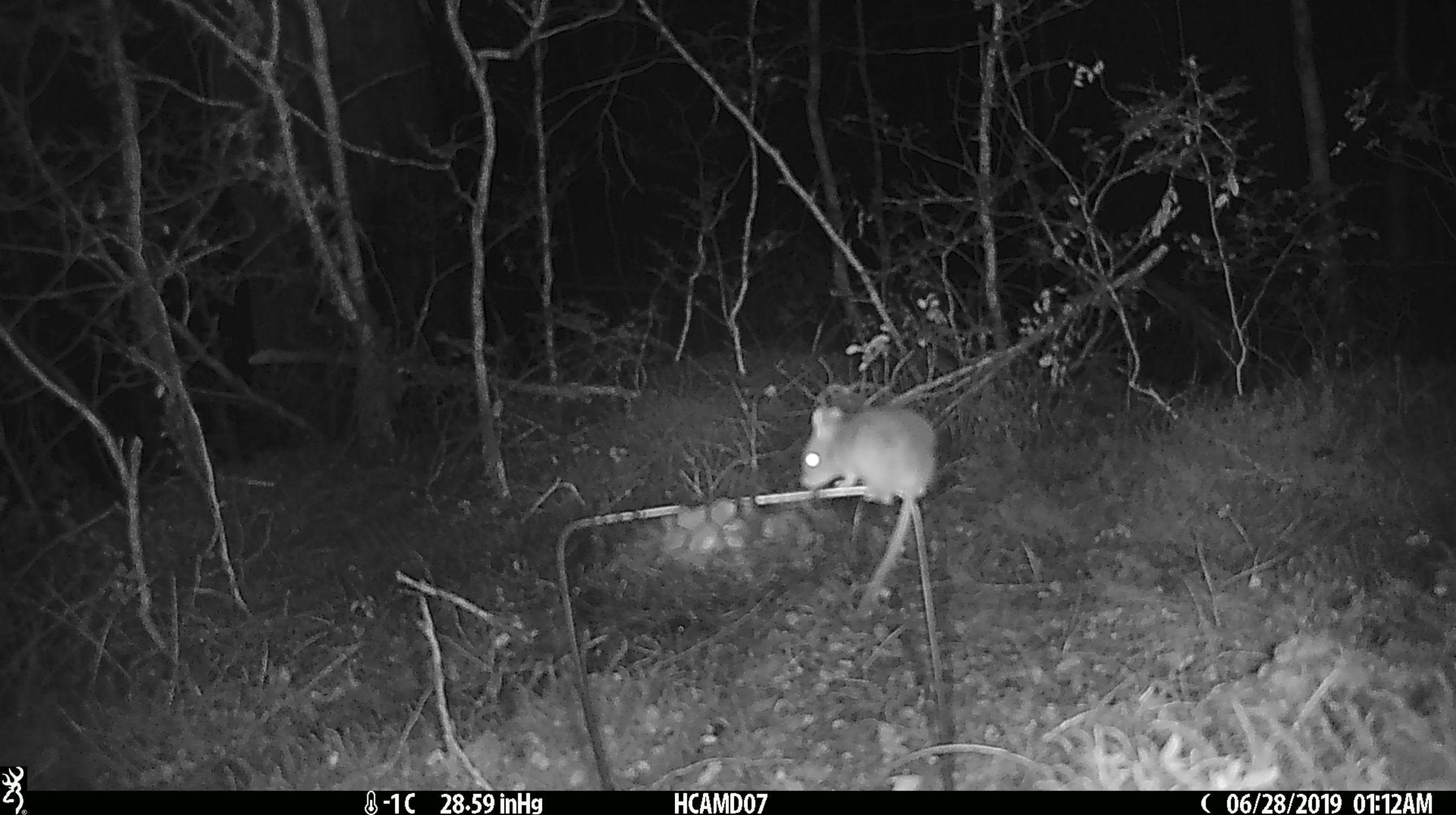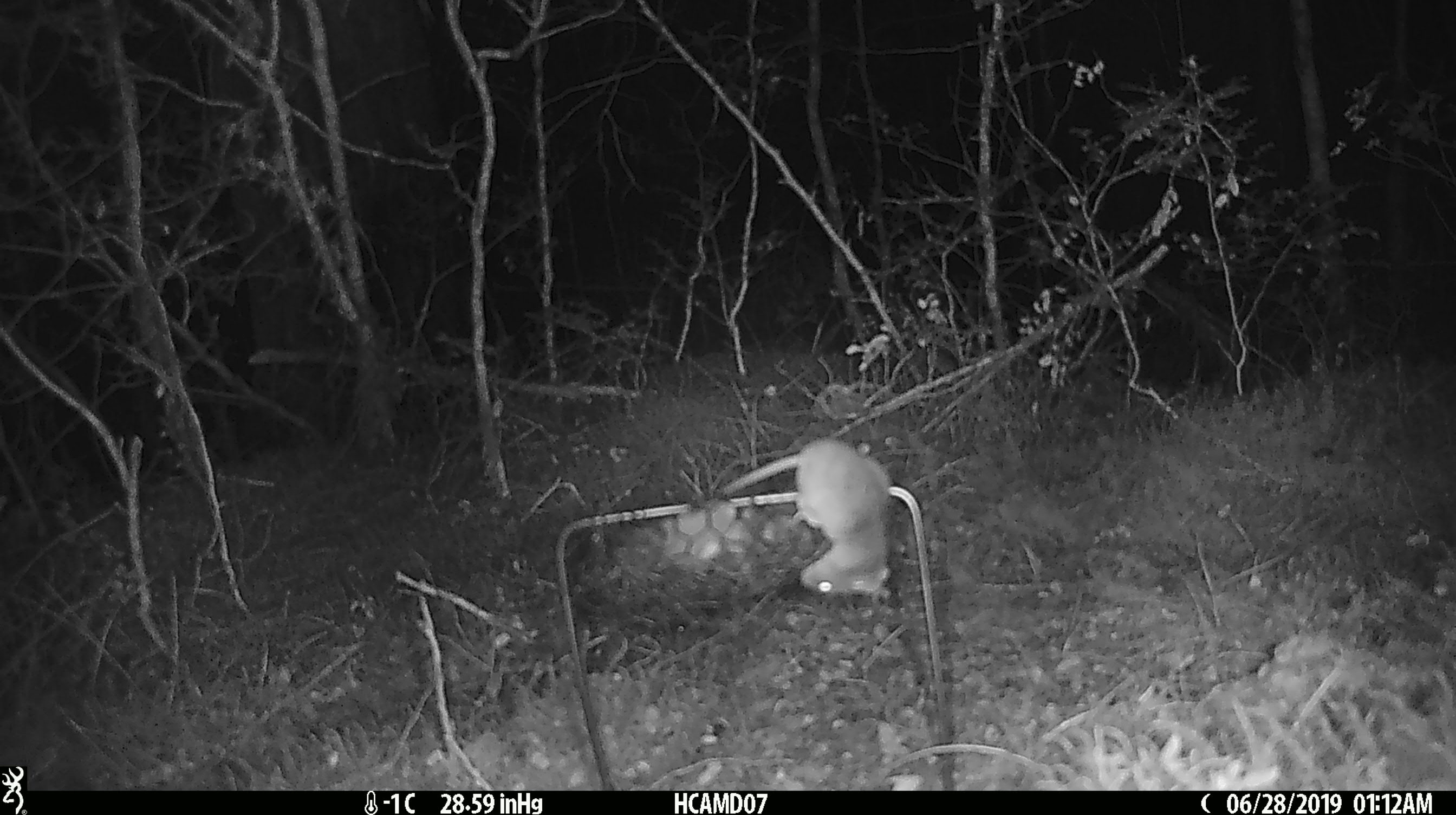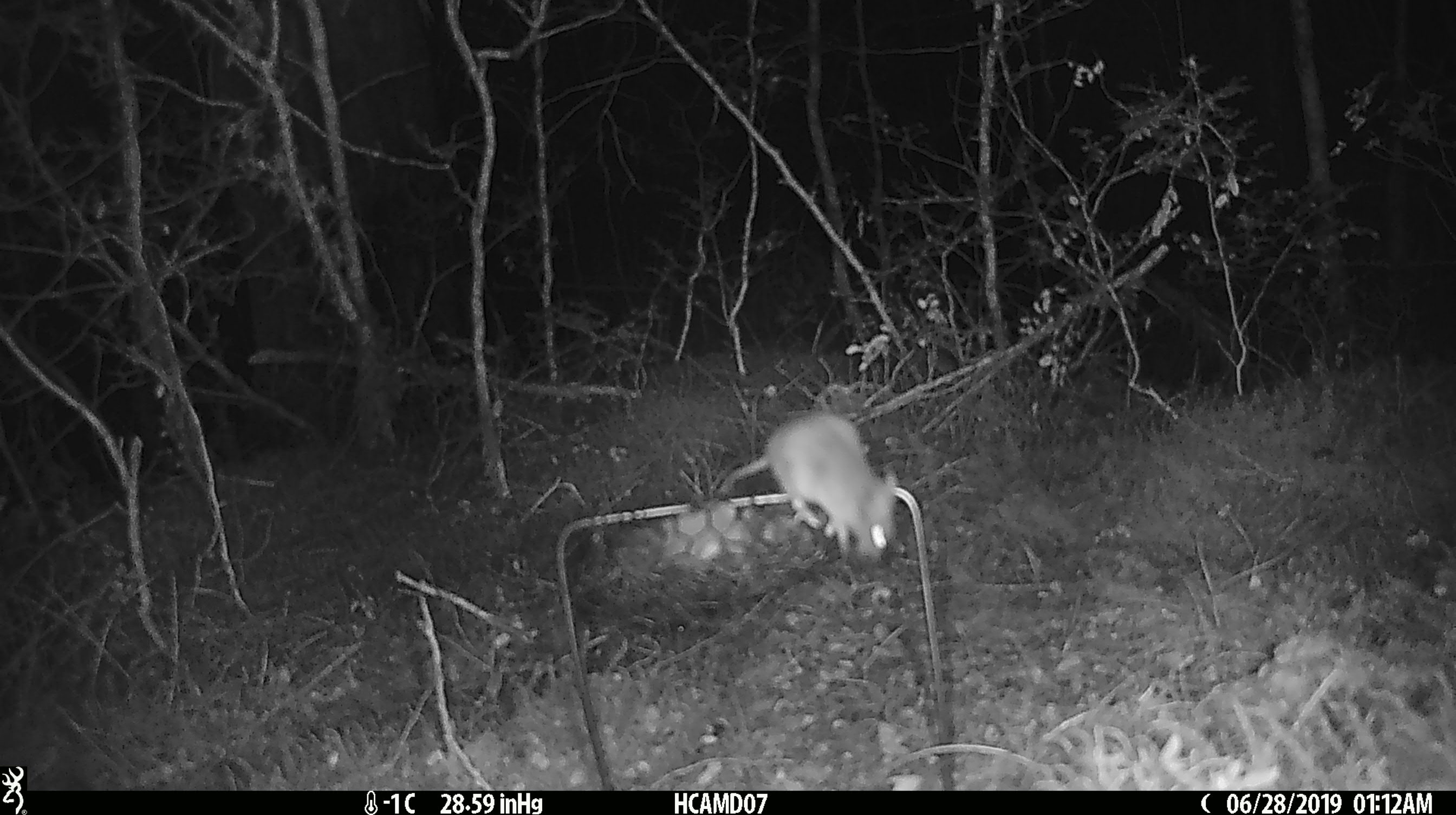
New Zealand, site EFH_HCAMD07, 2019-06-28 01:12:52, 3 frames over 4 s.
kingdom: Animalia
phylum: Chordata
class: Mammalia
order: Rodentia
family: Muridae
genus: Mus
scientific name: Mus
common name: mouse